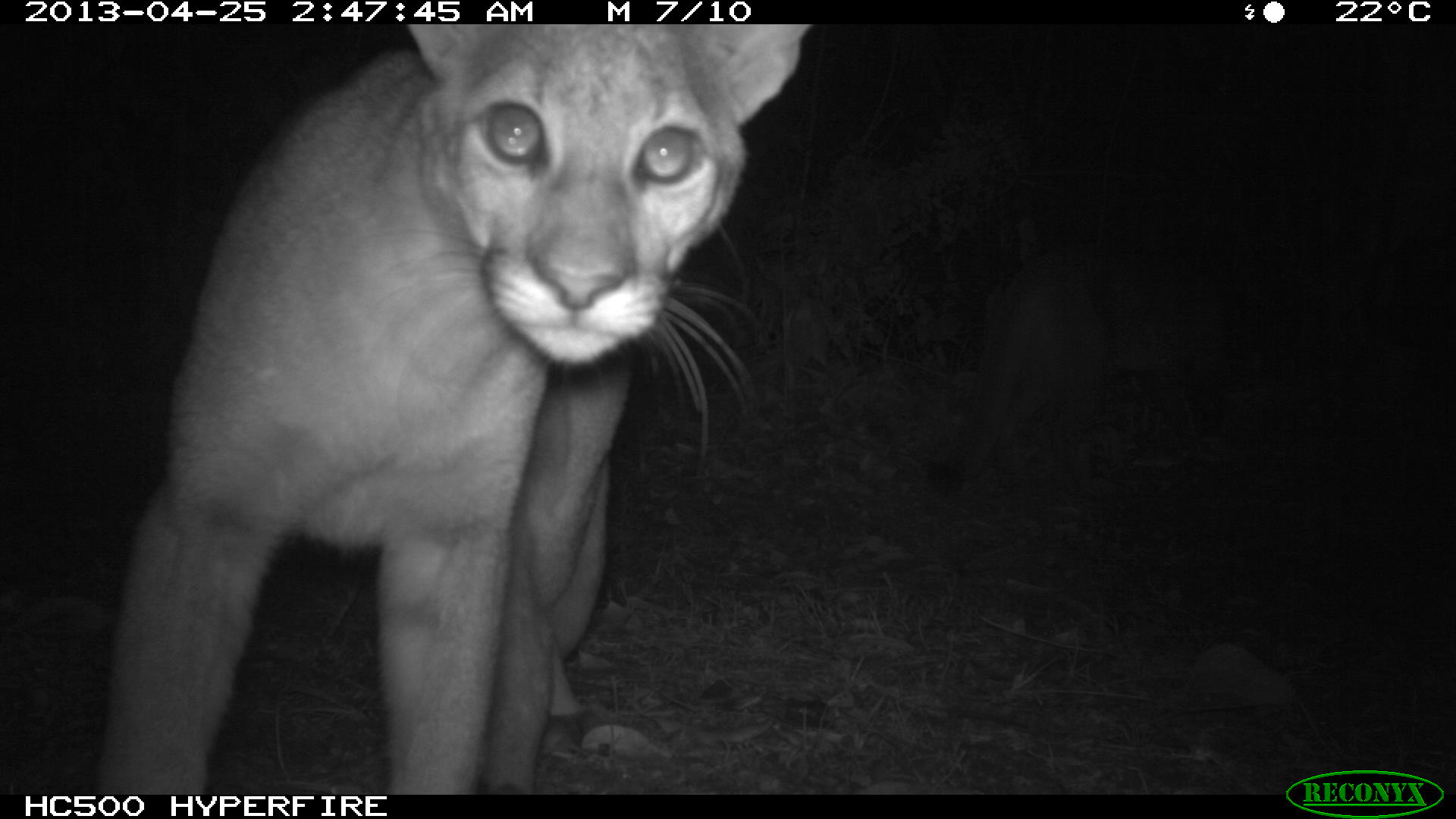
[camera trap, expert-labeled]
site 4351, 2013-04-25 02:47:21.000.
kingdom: Animalia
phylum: Chordata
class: Mammalia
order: Carnivora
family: Felidae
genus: Puma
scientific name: Puma concolor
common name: mountain lion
Puma concolor (mountain lion), count 2.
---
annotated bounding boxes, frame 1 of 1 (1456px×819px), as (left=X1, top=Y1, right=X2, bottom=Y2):
puma concolor: (left=107, top=20, right=811, bottom=795)